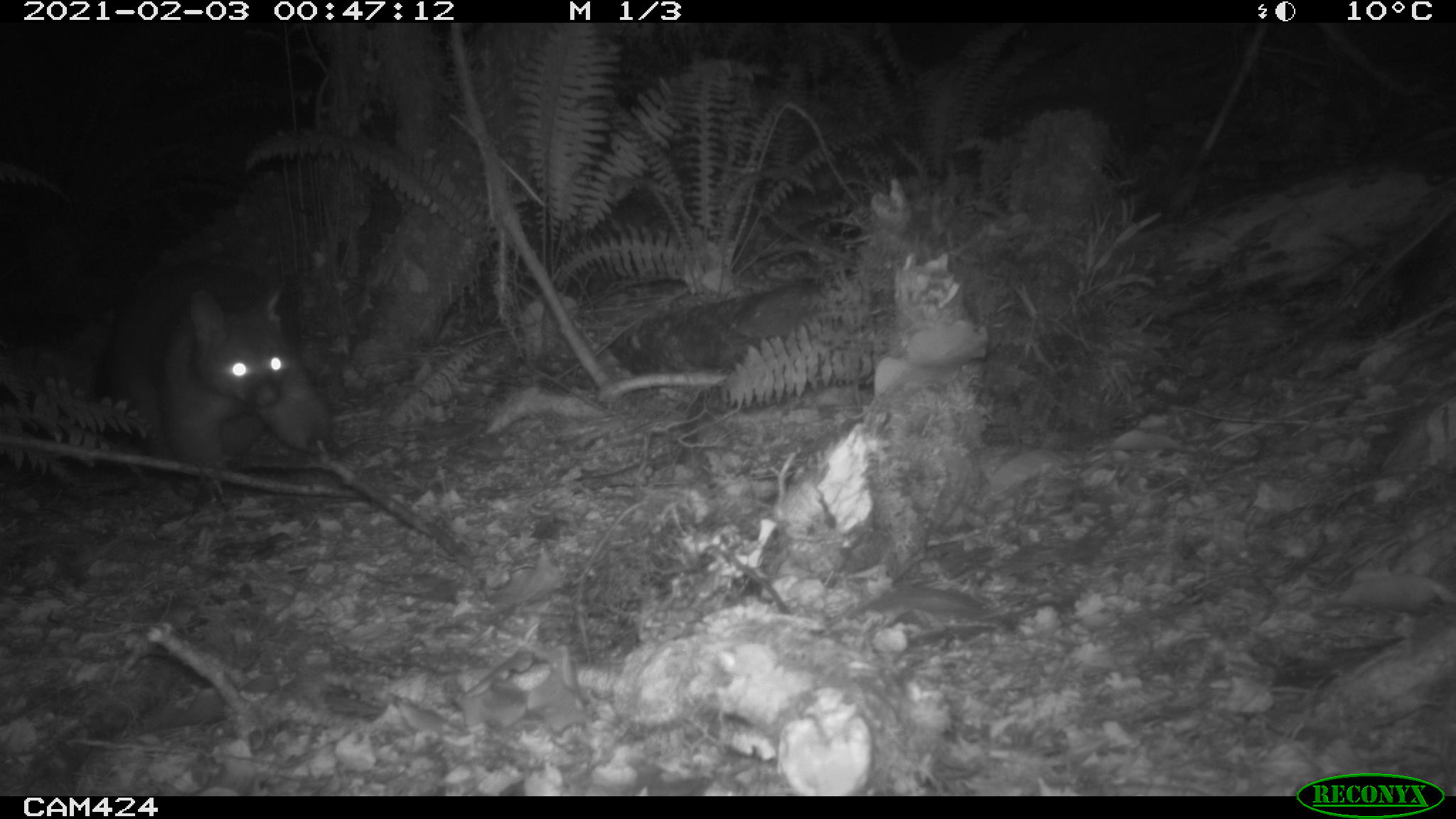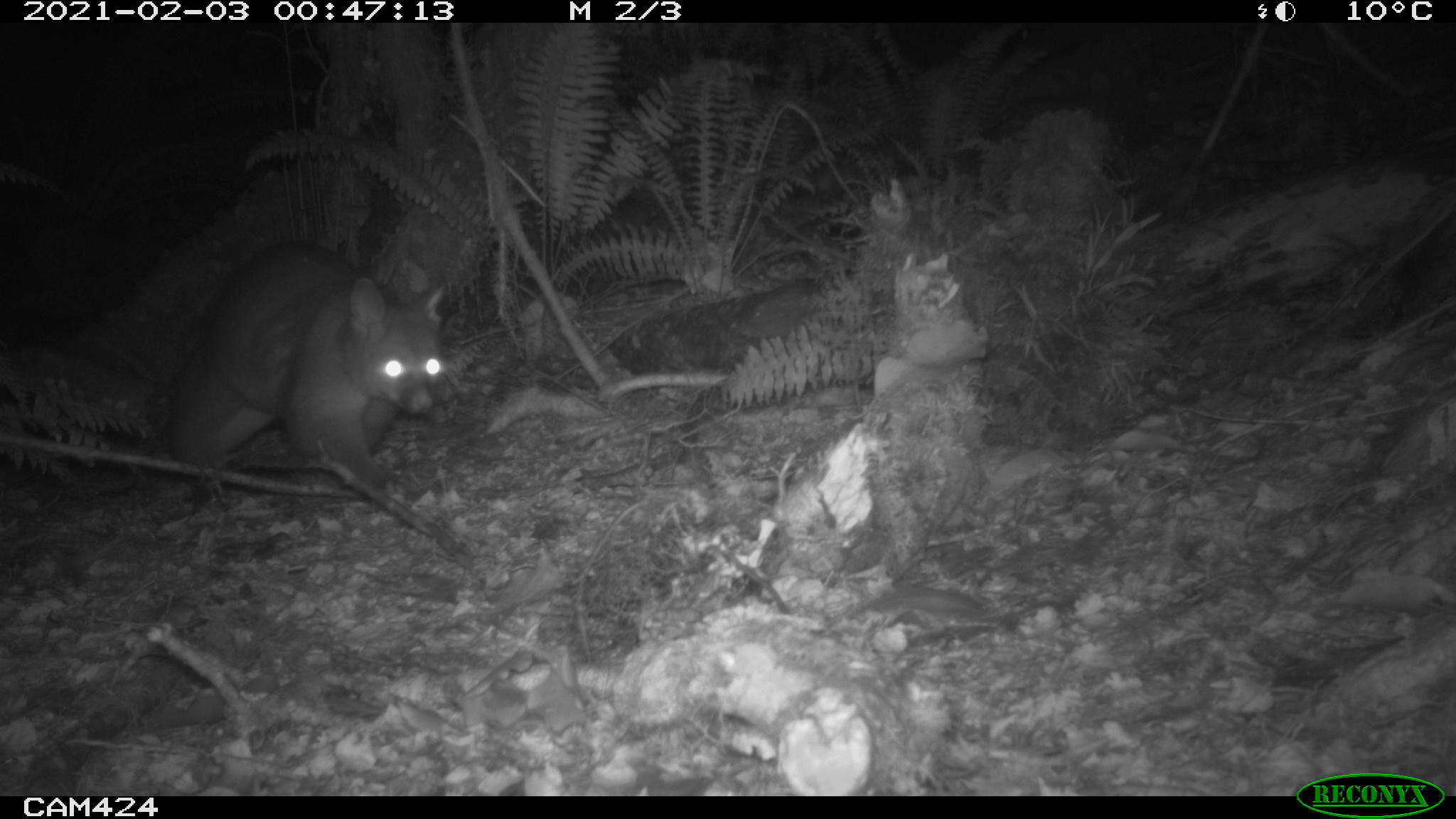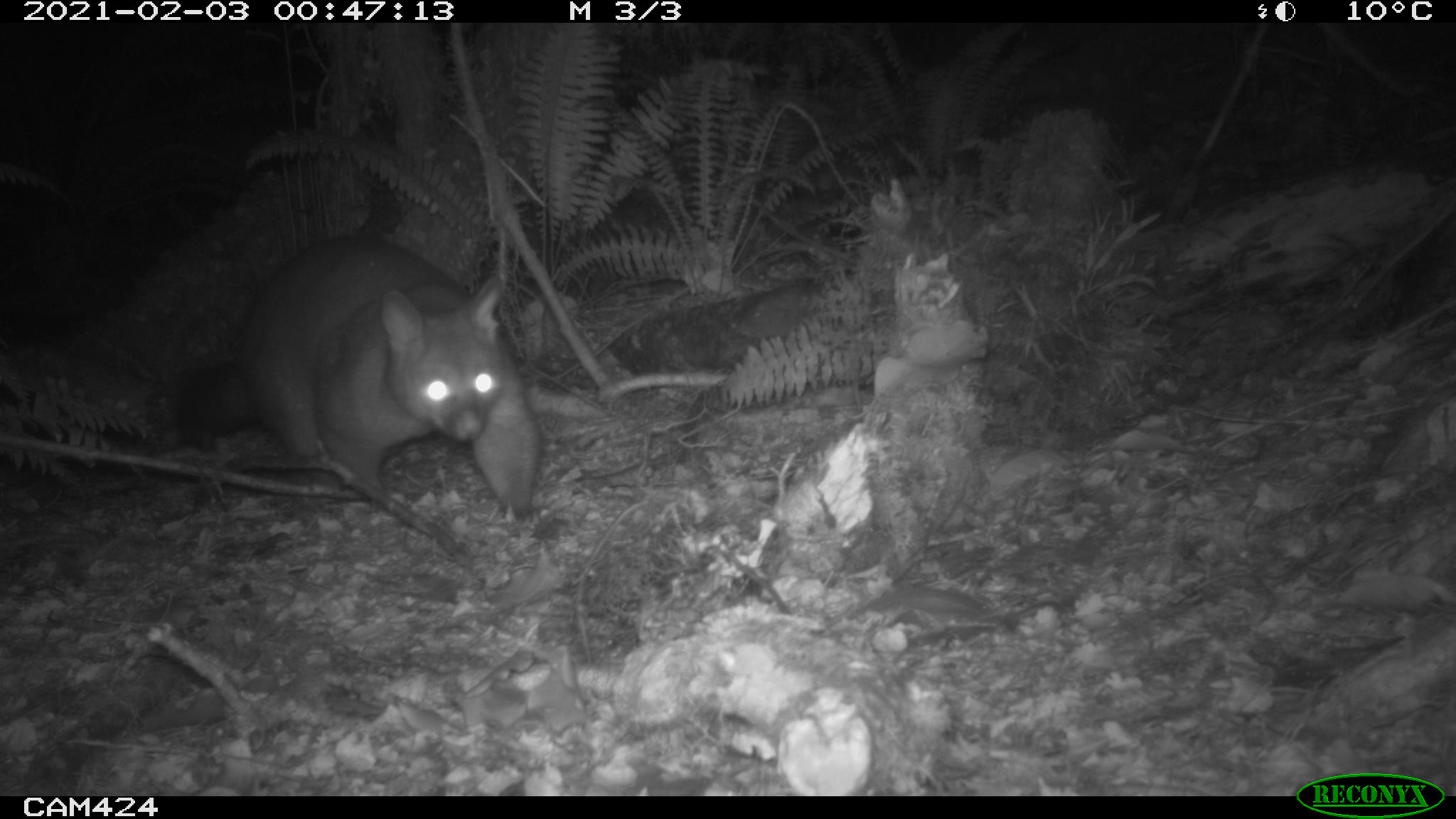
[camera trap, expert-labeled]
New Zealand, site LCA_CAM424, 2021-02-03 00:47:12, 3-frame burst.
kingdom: Animalia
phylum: Chordata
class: Mammalia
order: Diprotodontia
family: Phalangeridae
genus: Trichosurus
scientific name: Trichosurus vulpecula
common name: common brushtail possum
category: possum